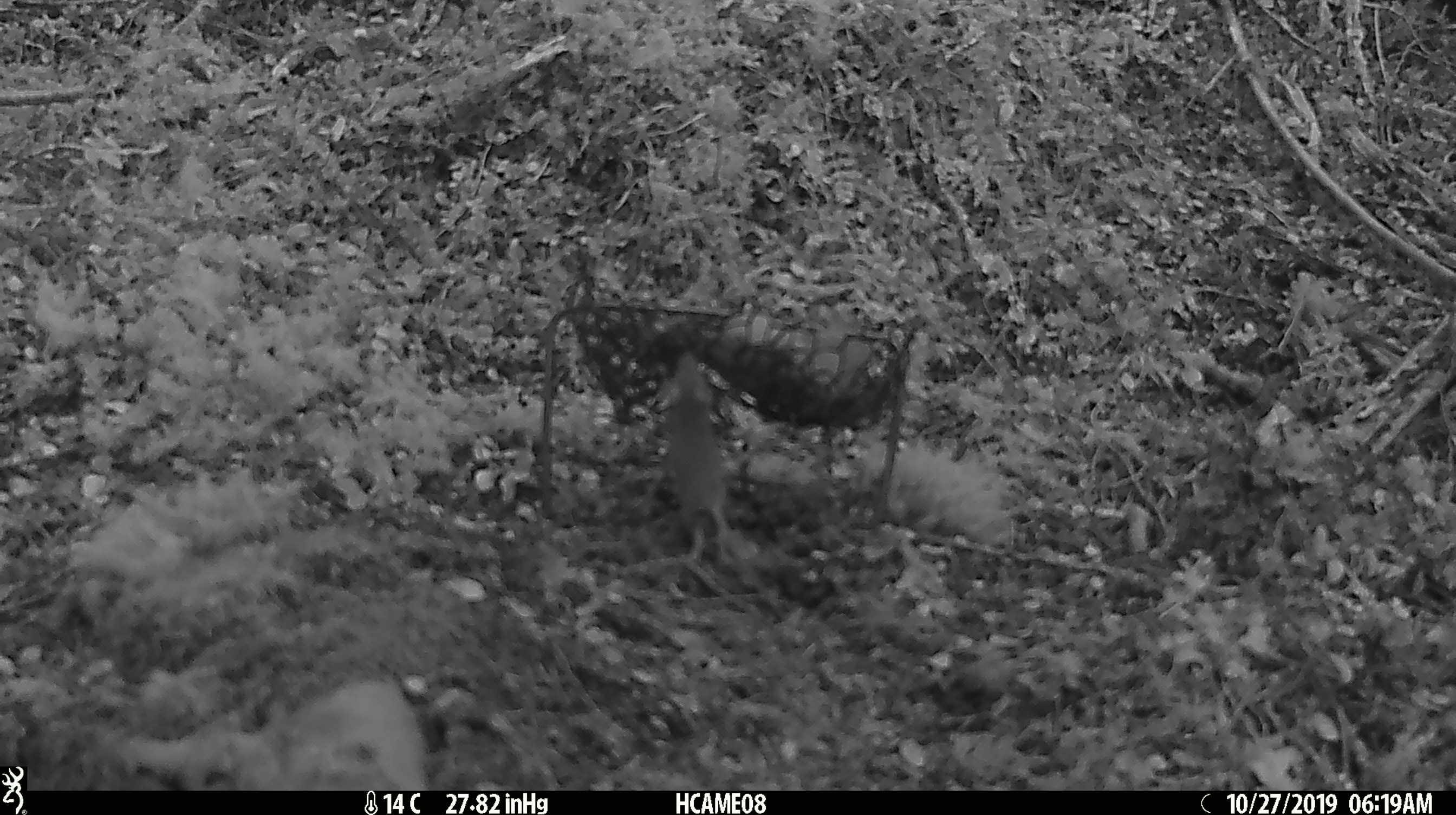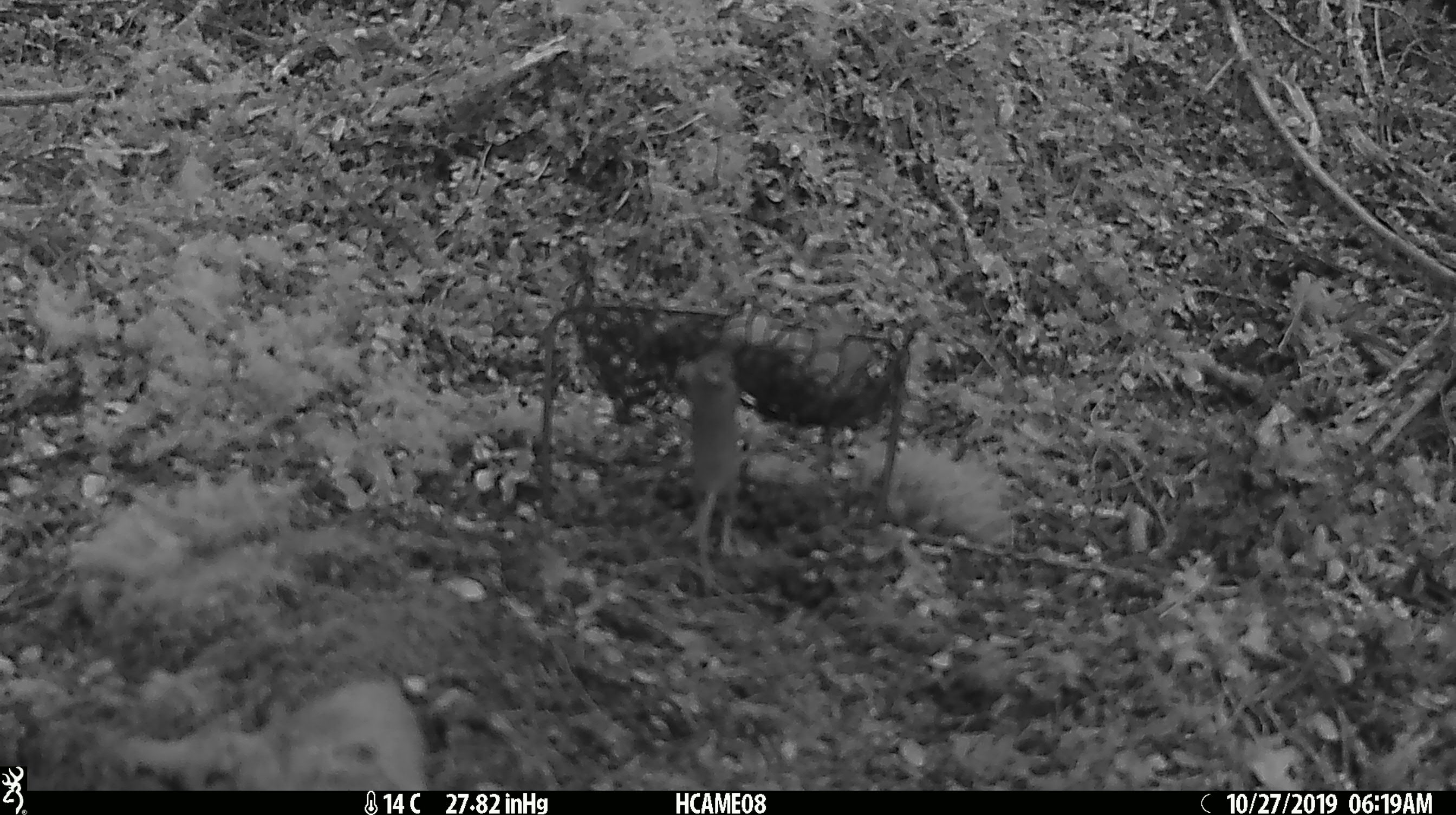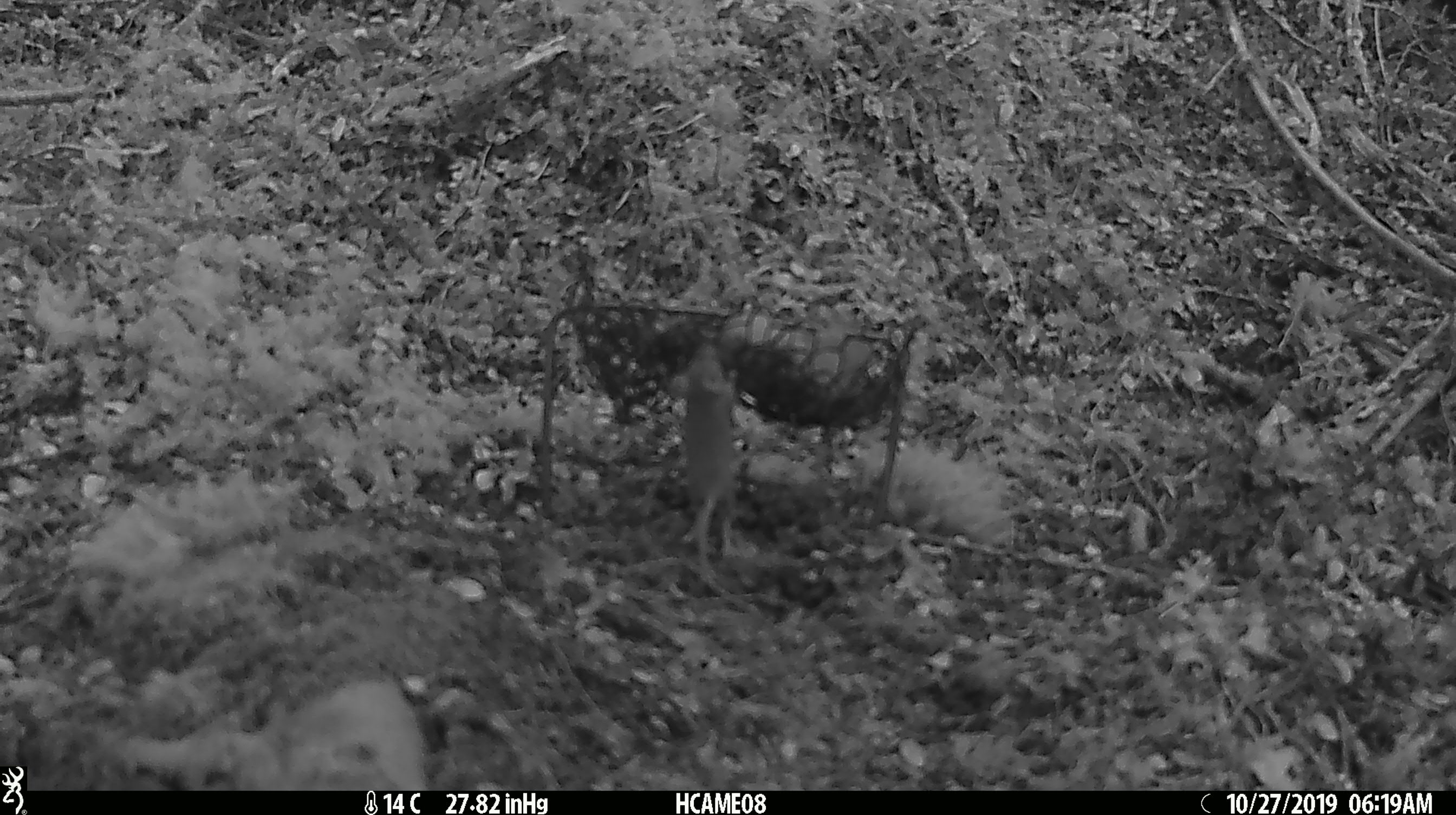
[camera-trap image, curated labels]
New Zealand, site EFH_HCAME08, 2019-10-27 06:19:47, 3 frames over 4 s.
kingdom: Animalia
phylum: Chordata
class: Mammalia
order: Rodentia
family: Muridae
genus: Mus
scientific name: Mus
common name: mouse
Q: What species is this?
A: Mouse (Mus).